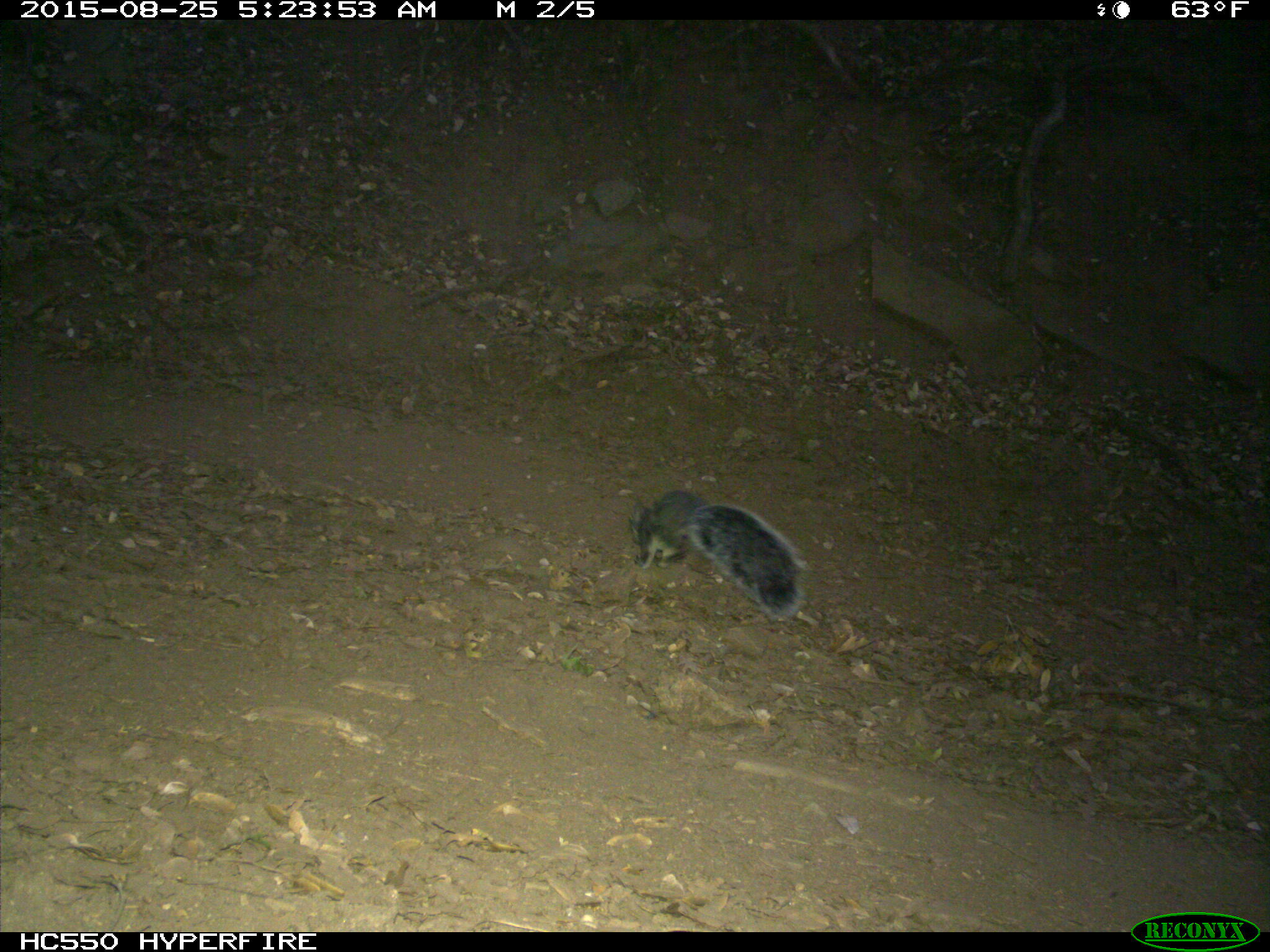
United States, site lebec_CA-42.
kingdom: Animalia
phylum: Chordata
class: Mammalia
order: Rodentia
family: Sciuridae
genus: Sciurus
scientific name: Sciurus carolinensis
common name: eastern gray squirrel